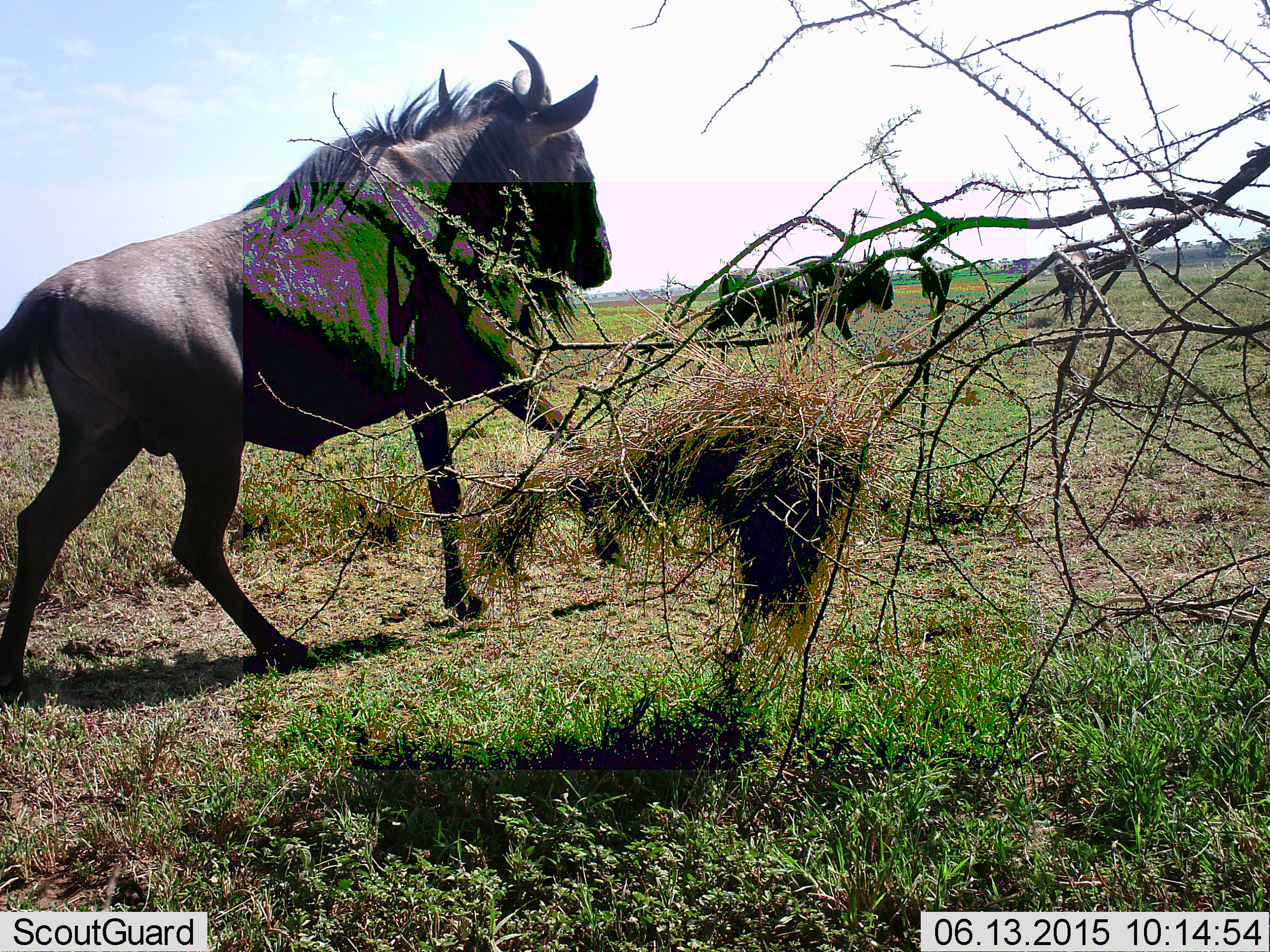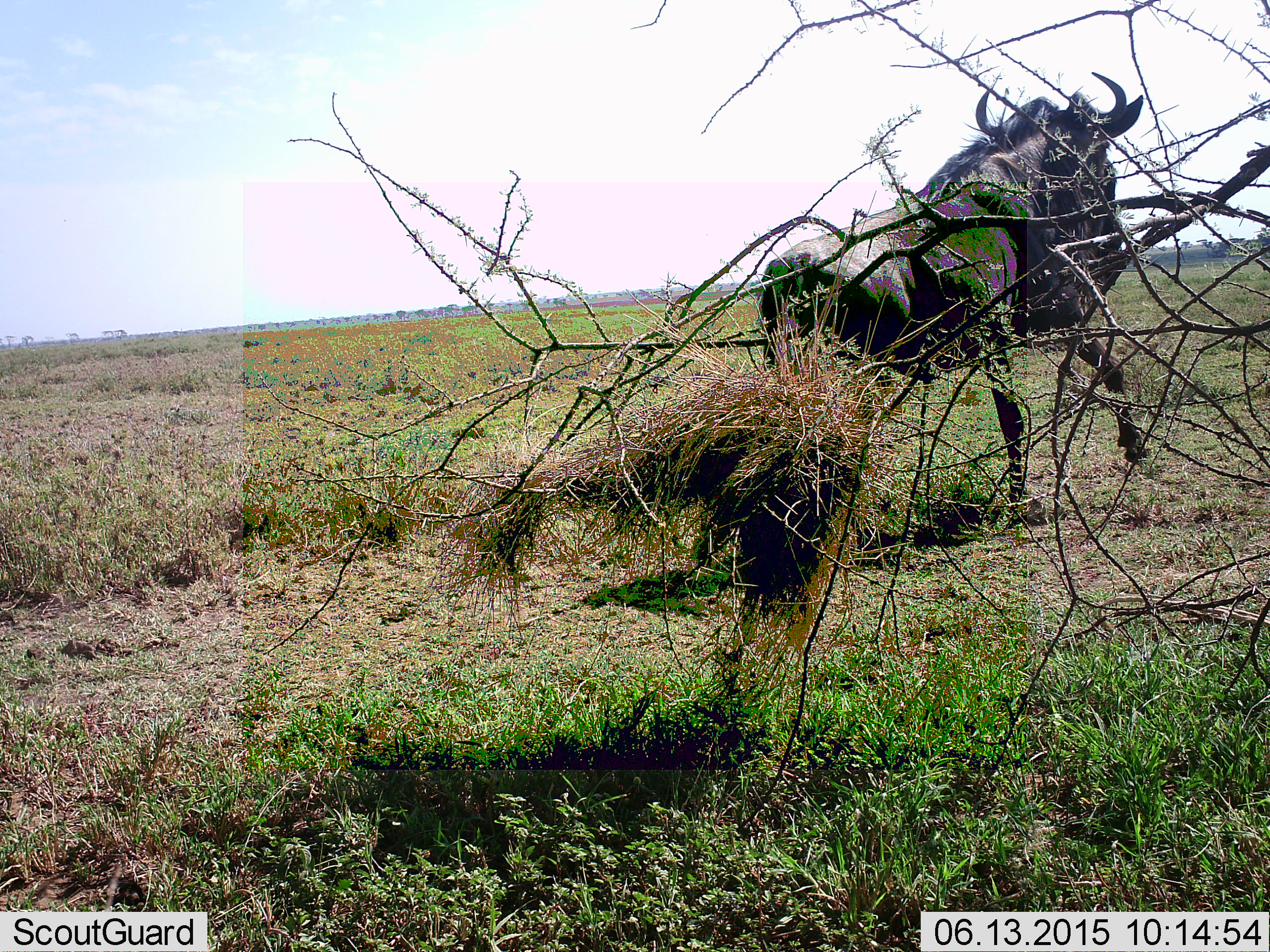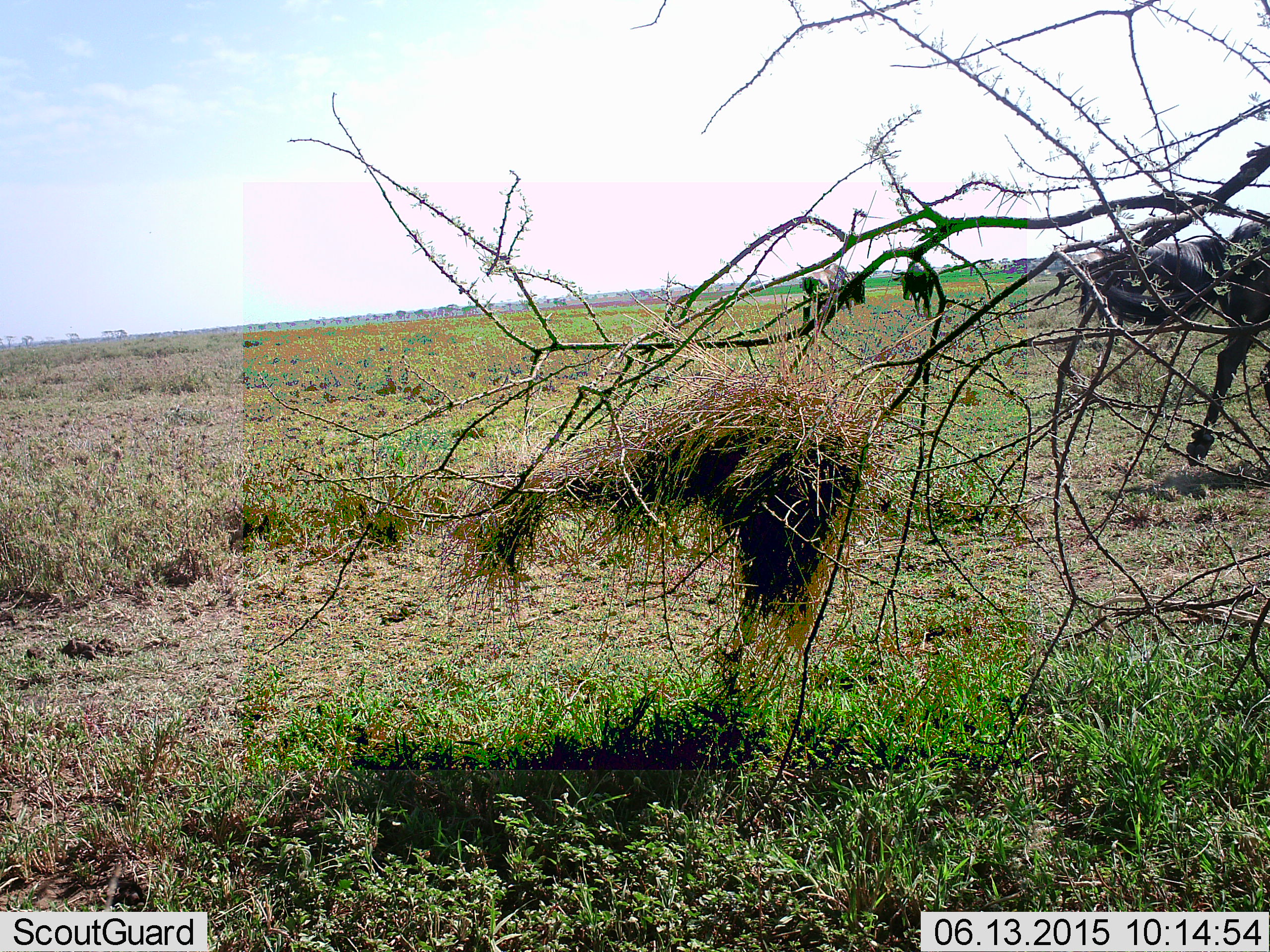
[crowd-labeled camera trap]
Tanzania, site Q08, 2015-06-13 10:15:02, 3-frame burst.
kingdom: Animalia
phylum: Chordata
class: Mammalia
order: Artiodactyla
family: Bovidae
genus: Connochaetes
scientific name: Connochaetes taurinus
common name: blue wildebeest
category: wildebeest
Wildebeest (blue wildebeest) (Connochaetes taurinus), count 3. Behavior (volunteer vote fractions): standing 0%, resting 10%, moving 90%, interacting 0%. Young present (vote fraction): 0%. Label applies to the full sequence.